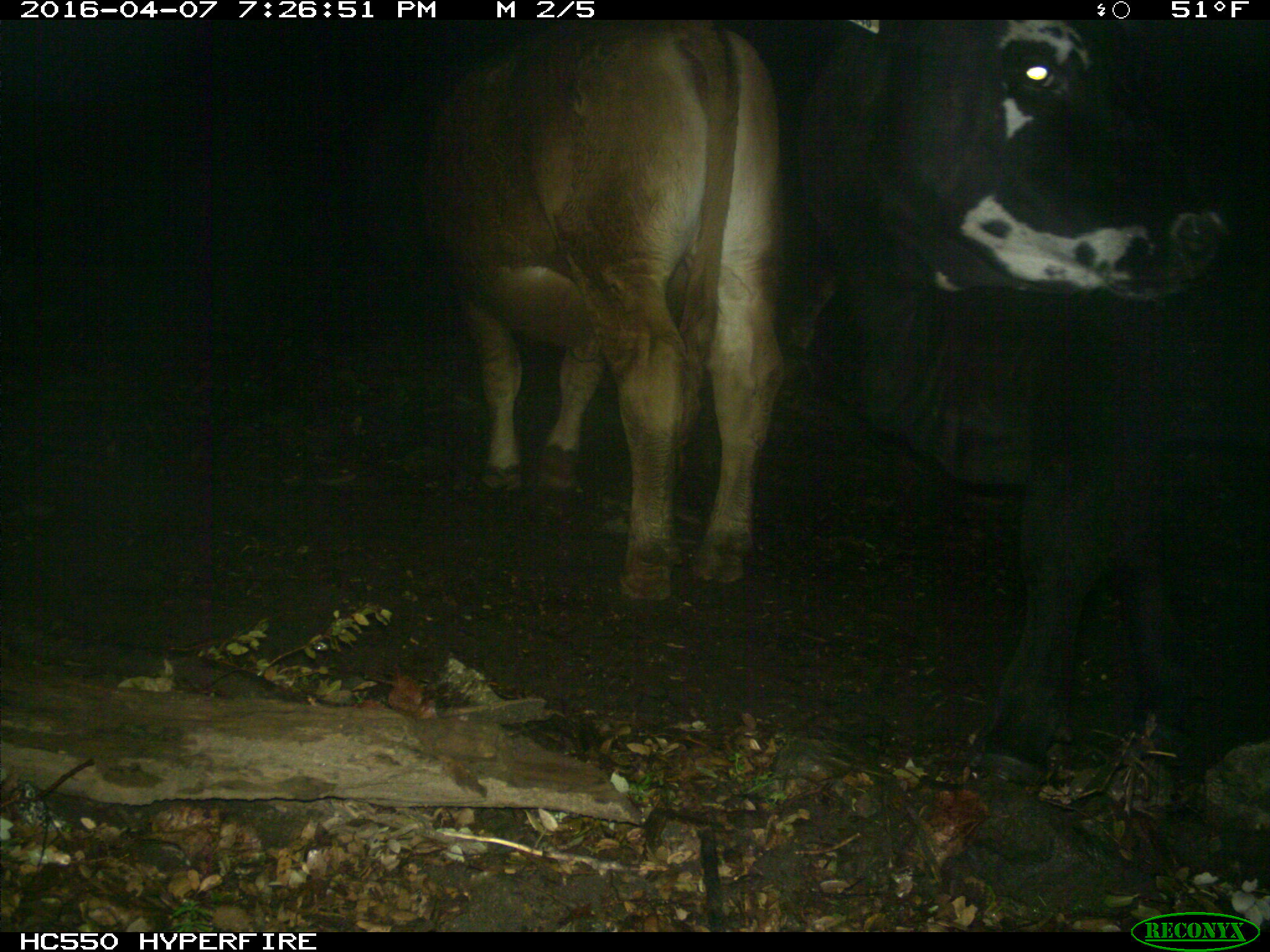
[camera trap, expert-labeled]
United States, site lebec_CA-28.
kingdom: Animalia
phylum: Chordata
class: Mammalia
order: Artiodactyla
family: Bovidae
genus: Bos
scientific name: Bos taurus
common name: domestic cow